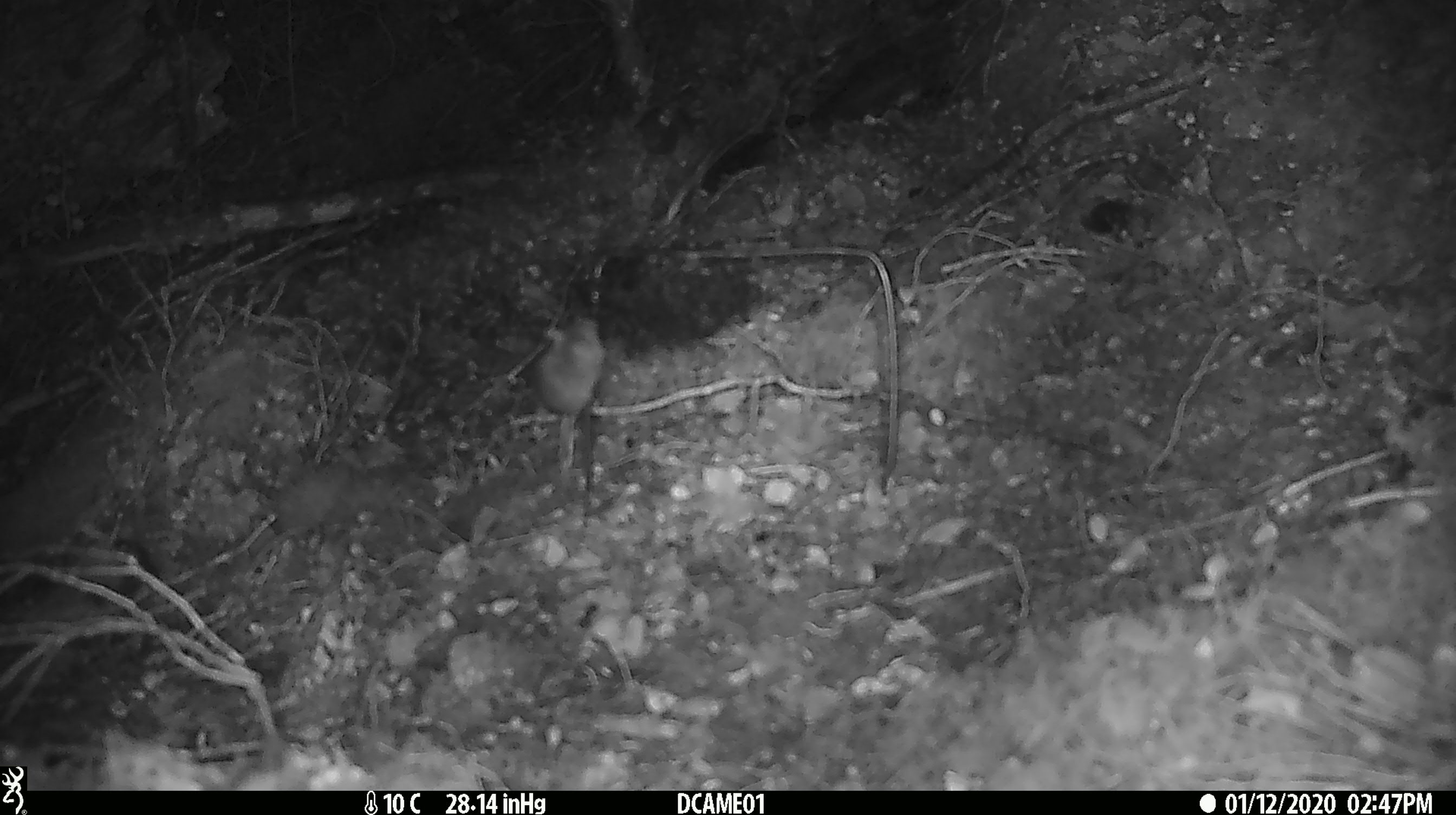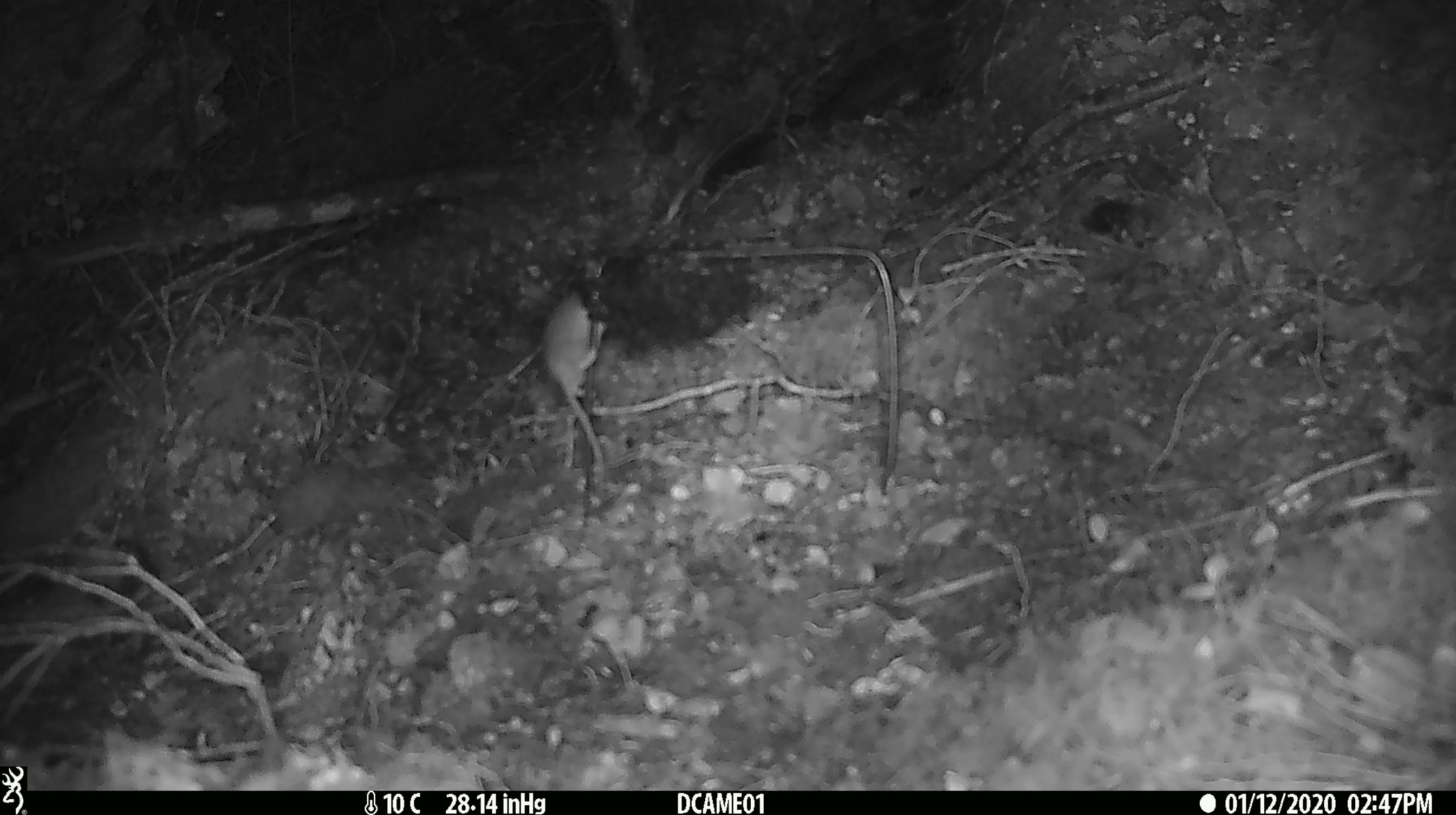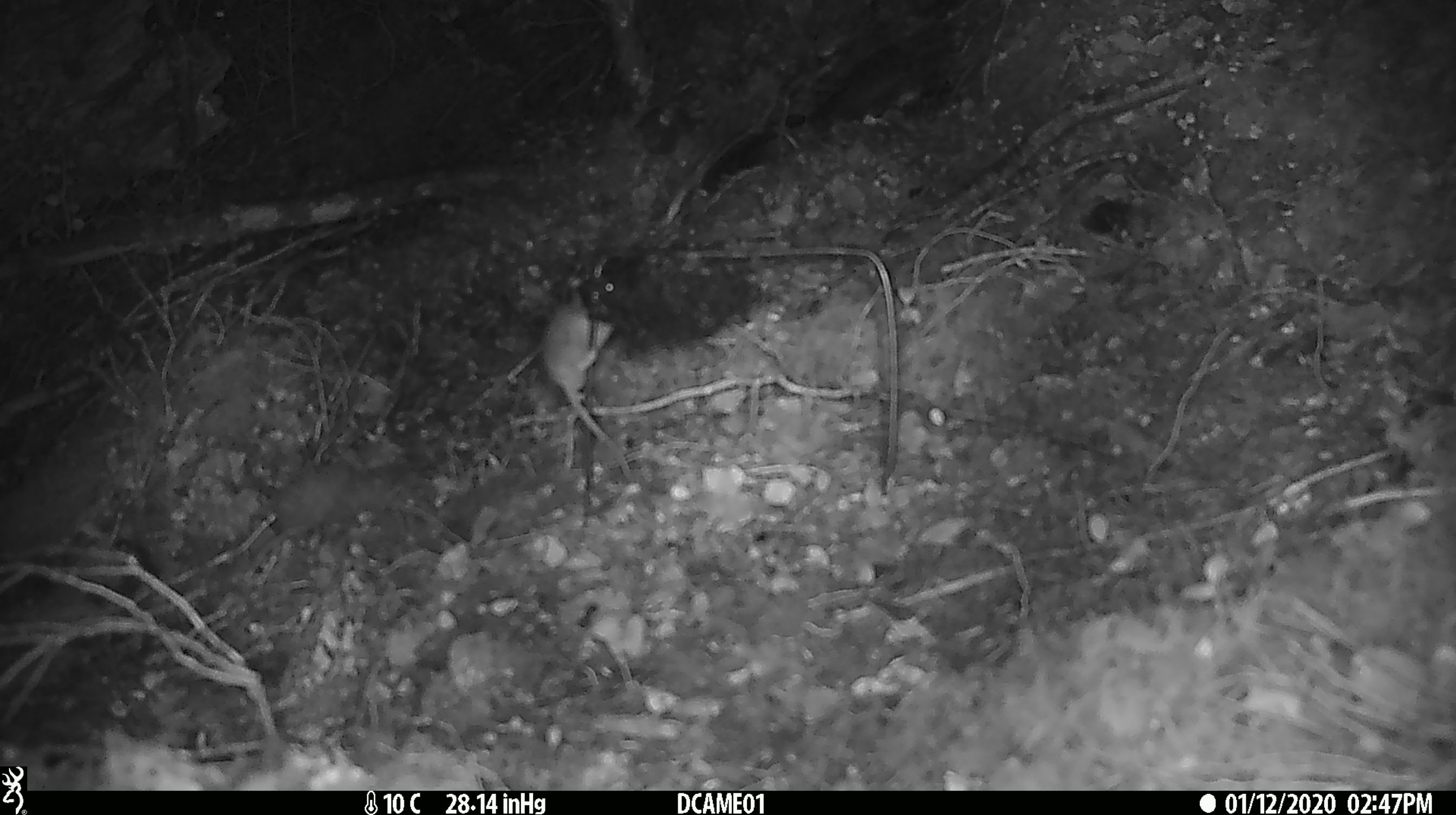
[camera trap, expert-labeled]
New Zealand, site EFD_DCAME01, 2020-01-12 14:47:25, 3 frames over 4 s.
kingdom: Animalia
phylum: Chordata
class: Mammalia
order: Rodentia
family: Muridae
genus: Mus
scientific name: Mus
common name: mouse